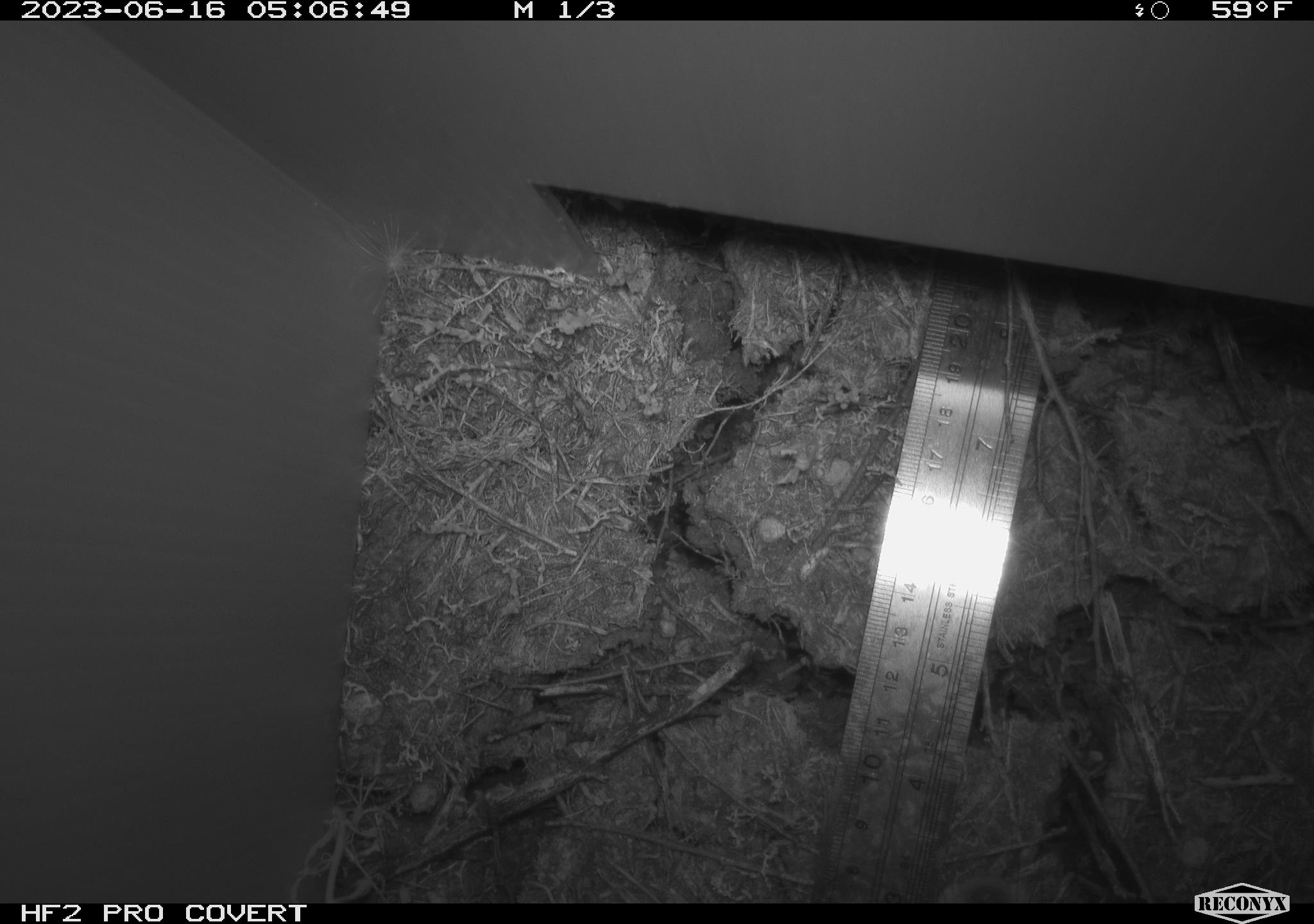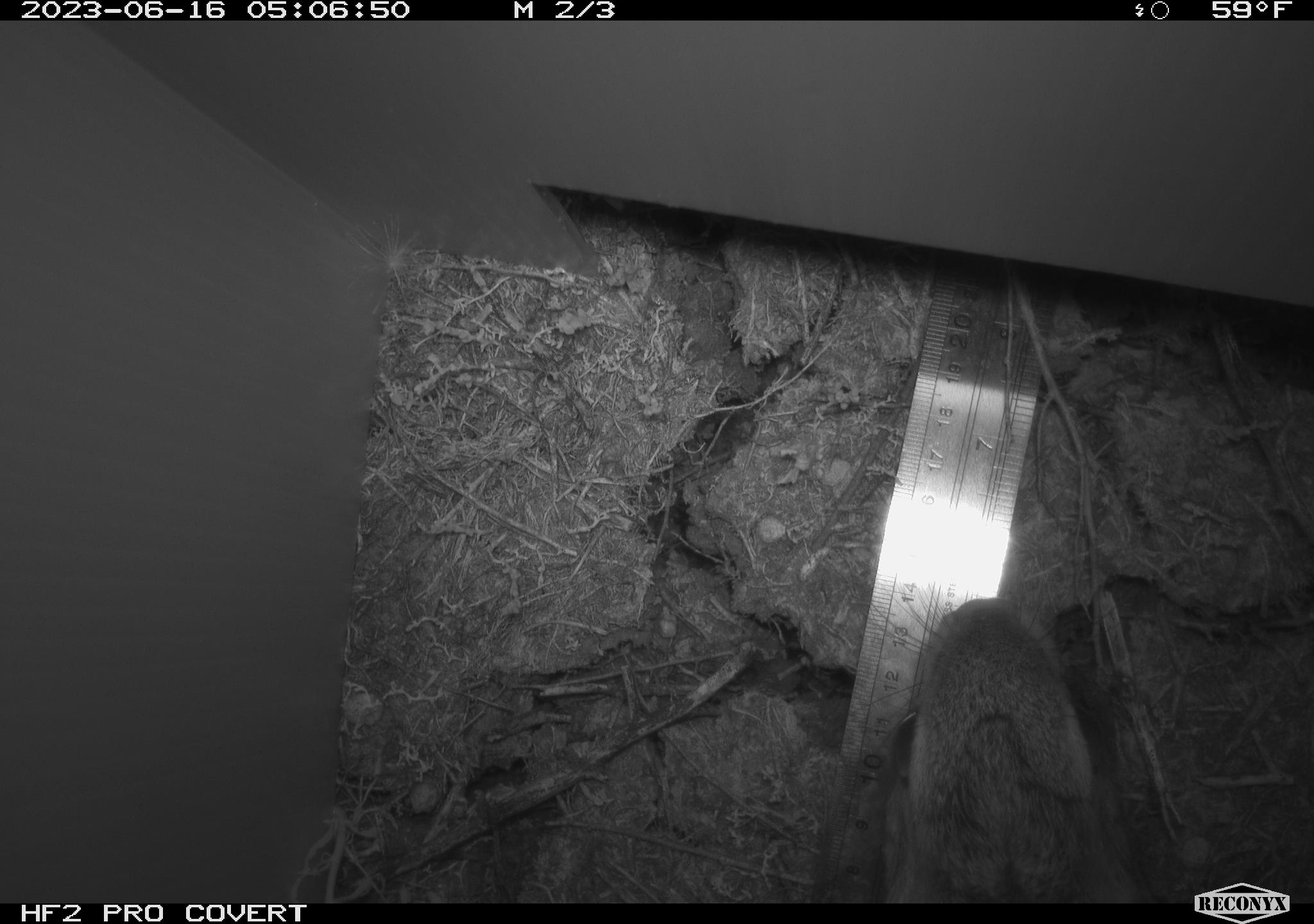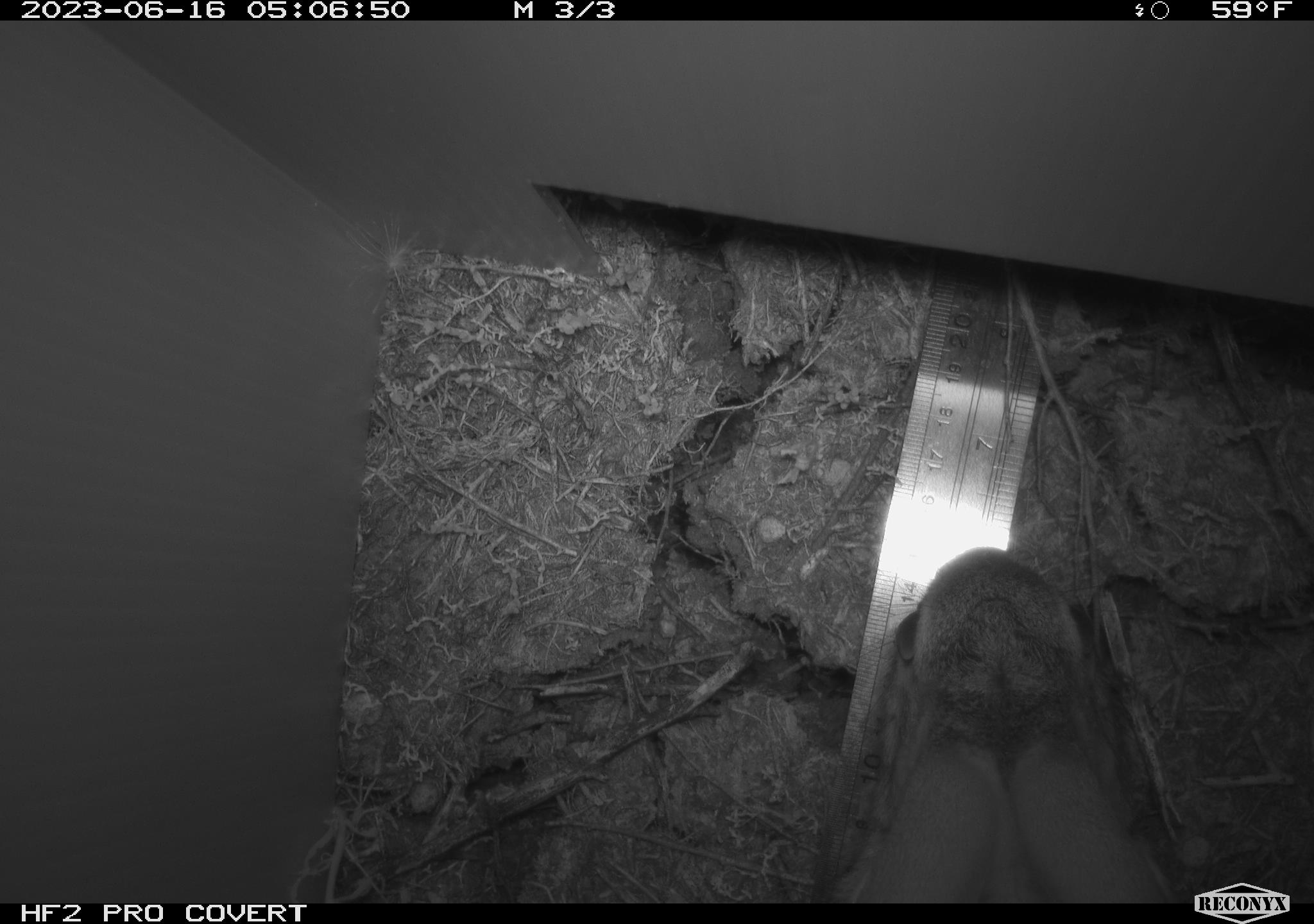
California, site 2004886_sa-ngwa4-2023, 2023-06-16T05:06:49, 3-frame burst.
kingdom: Animalia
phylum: Chordata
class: Mammalia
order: Lagomorpha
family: Leporidae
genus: Sylvilagus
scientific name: Sylvilagus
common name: cottontail rabbits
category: sylvilagus species